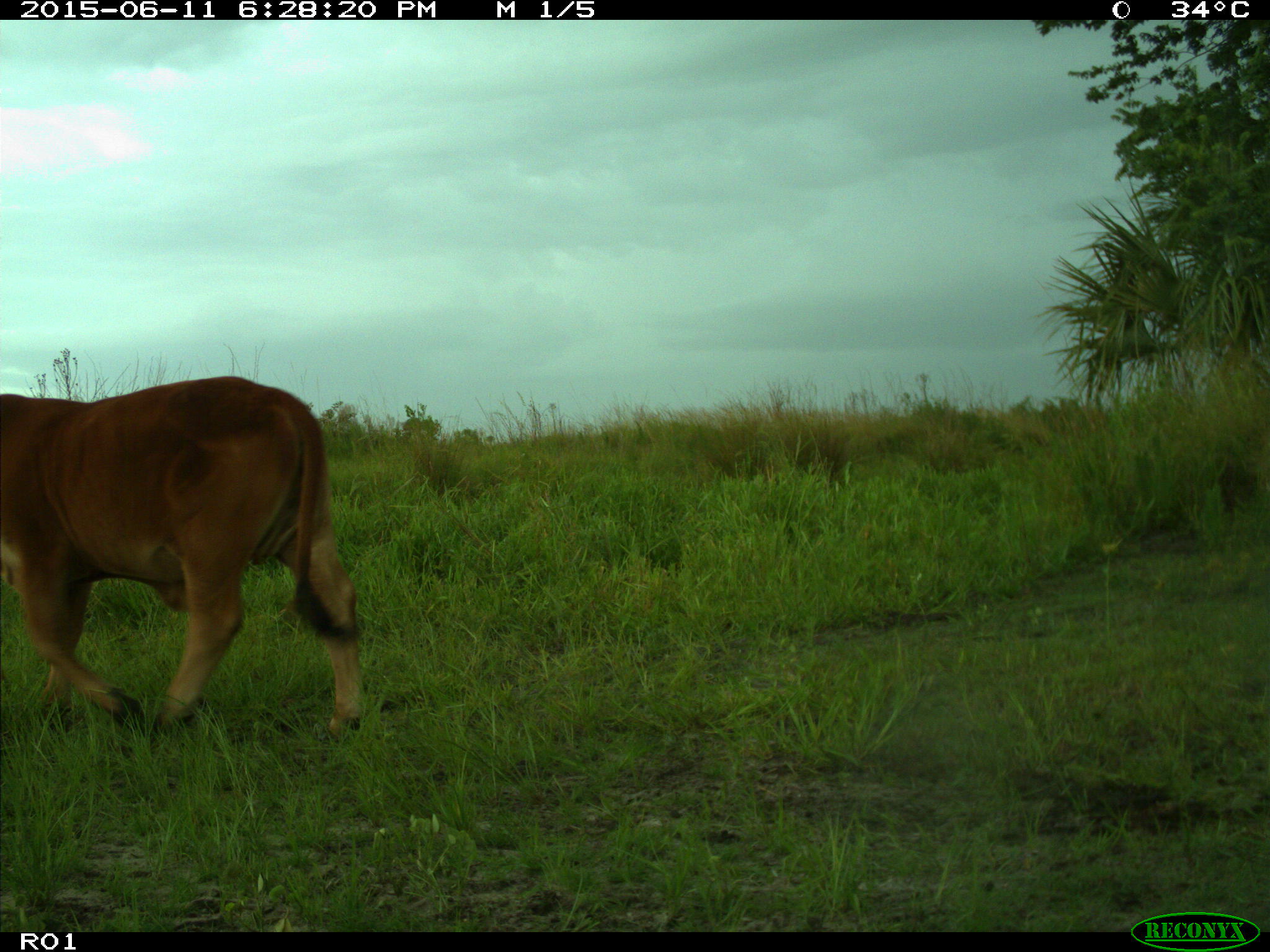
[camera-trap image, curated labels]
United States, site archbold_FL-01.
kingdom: Animalia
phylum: Chordata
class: Mammalia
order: Artiodactyla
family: Bovidae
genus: Bos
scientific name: Bos taurus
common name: domestic cow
Bos taurus (domestic cow).